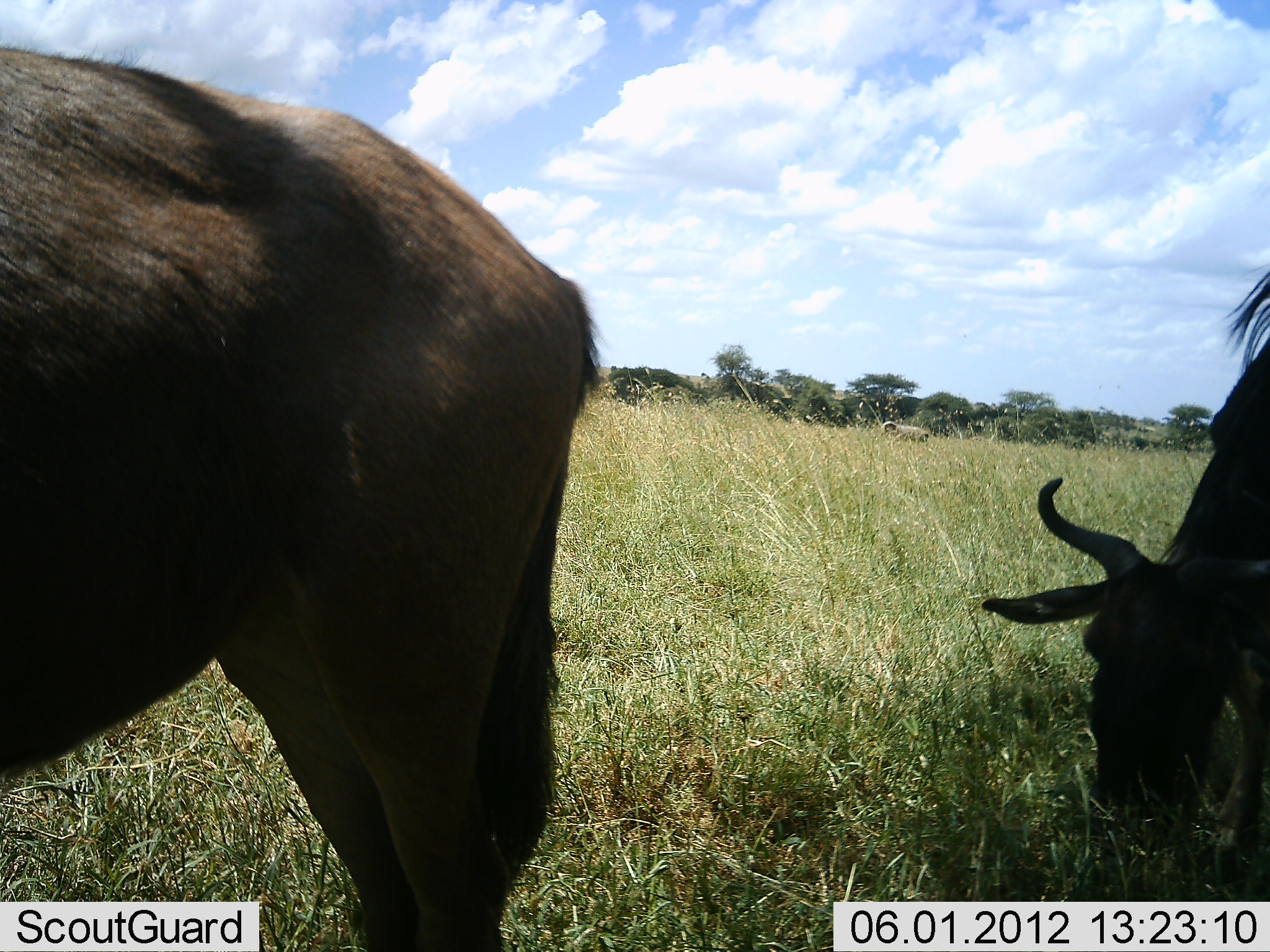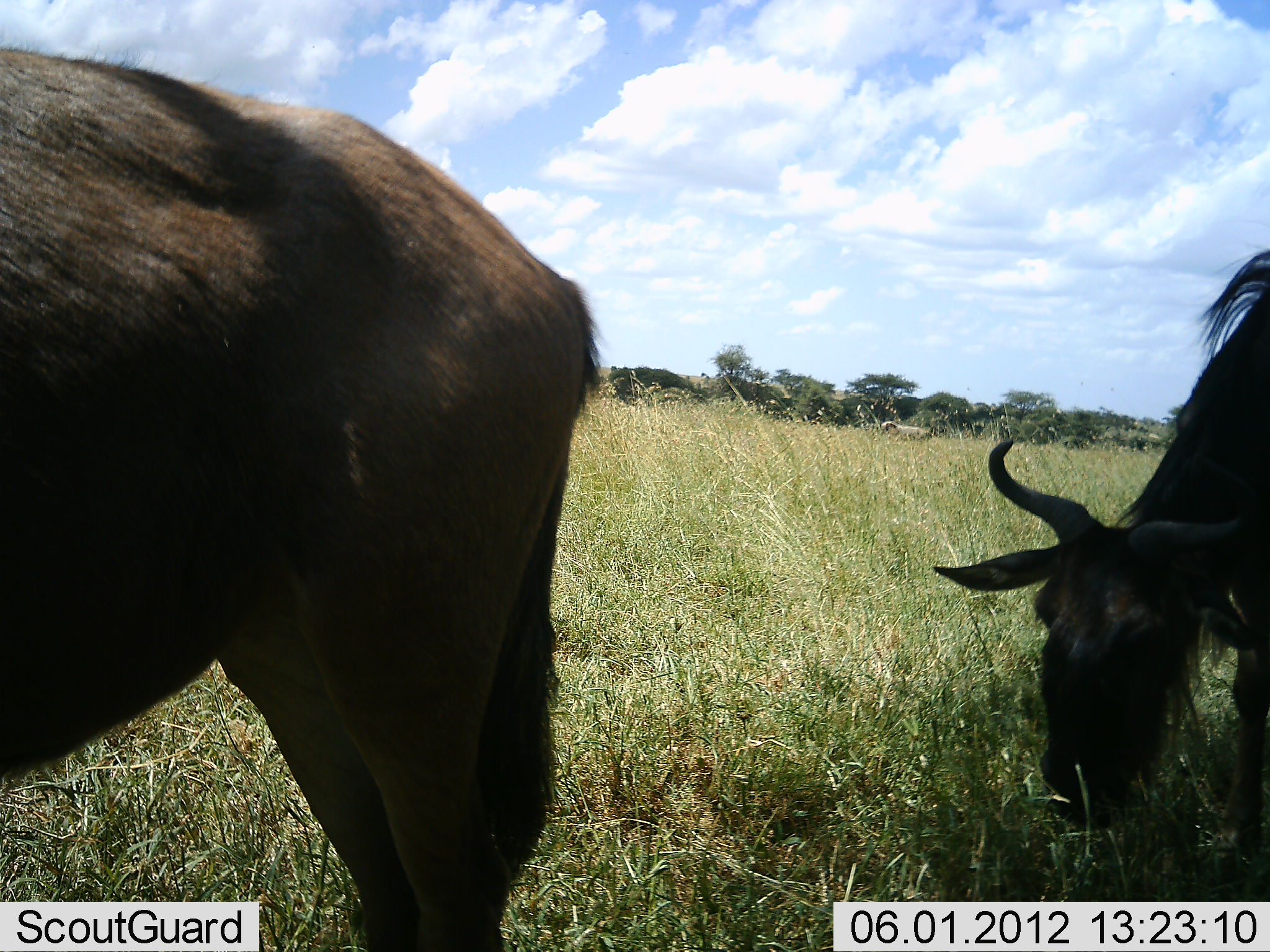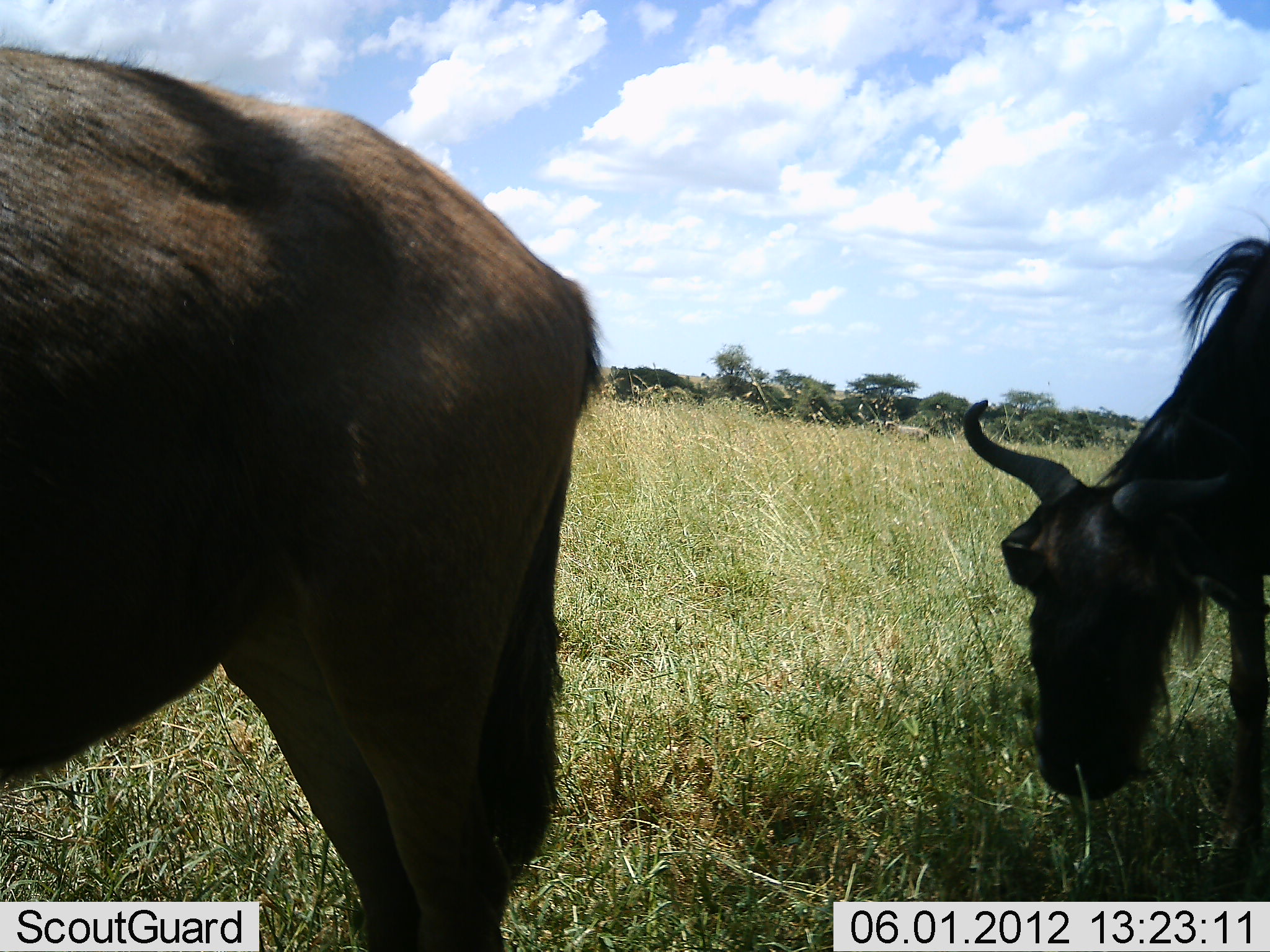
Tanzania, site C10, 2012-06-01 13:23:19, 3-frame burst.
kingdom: Animalia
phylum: Chordata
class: Mammalia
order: Artiodactyla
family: Bovidae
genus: Connochaetes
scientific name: Connochaetes taurinus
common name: blue wildebeest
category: wildebeest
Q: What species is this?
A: Wildebeest (blue wildebeest) (Connochaetes taurinus).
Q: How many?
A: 2.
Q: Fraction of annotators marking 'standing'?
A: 60%.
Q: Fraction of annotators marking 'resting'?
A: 0%.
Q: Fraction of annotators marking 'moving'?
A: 10%.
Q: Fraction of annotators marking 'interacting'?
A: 0%.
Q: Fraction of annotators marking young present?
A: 0%.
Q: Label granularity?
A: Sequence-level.